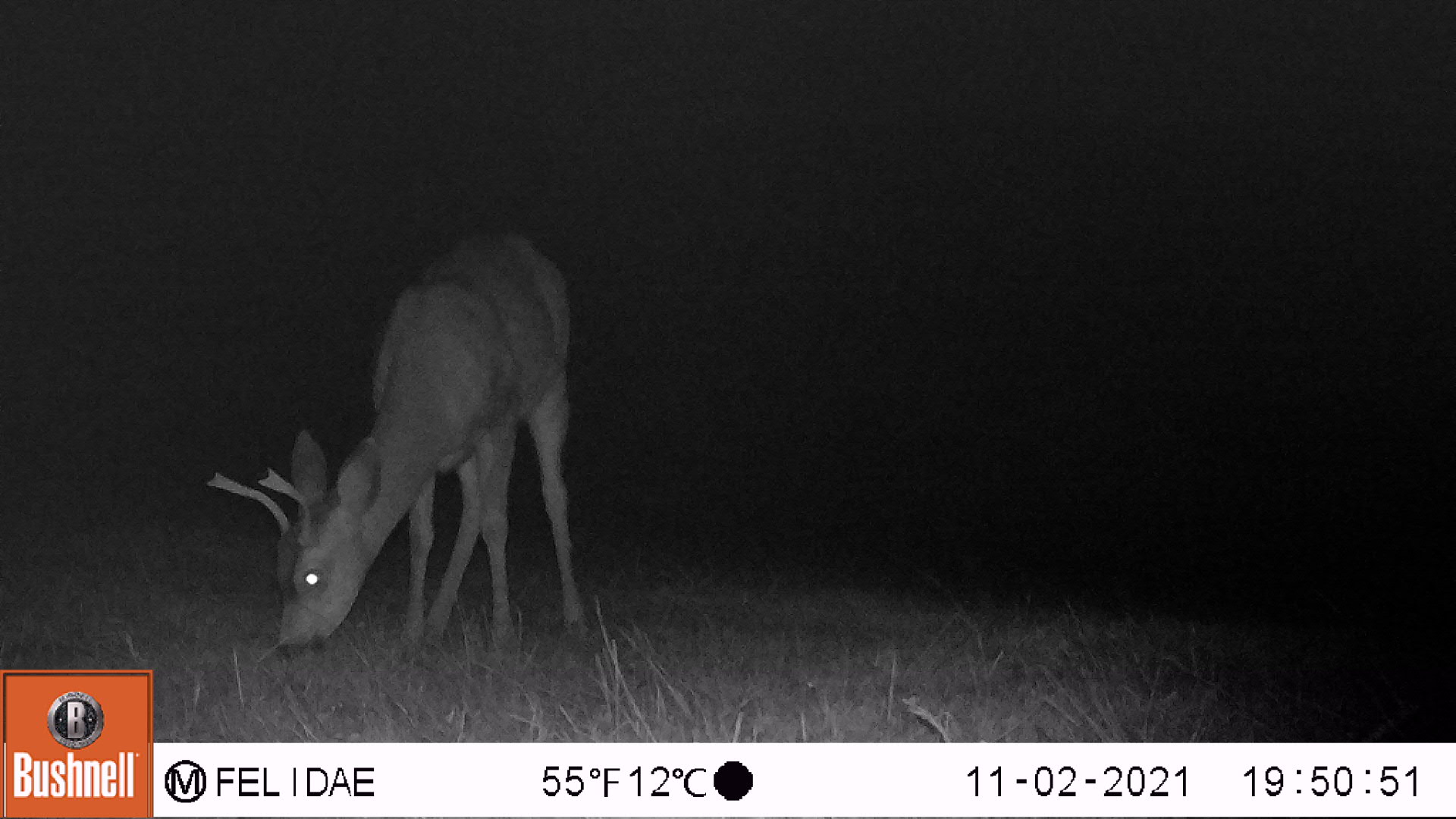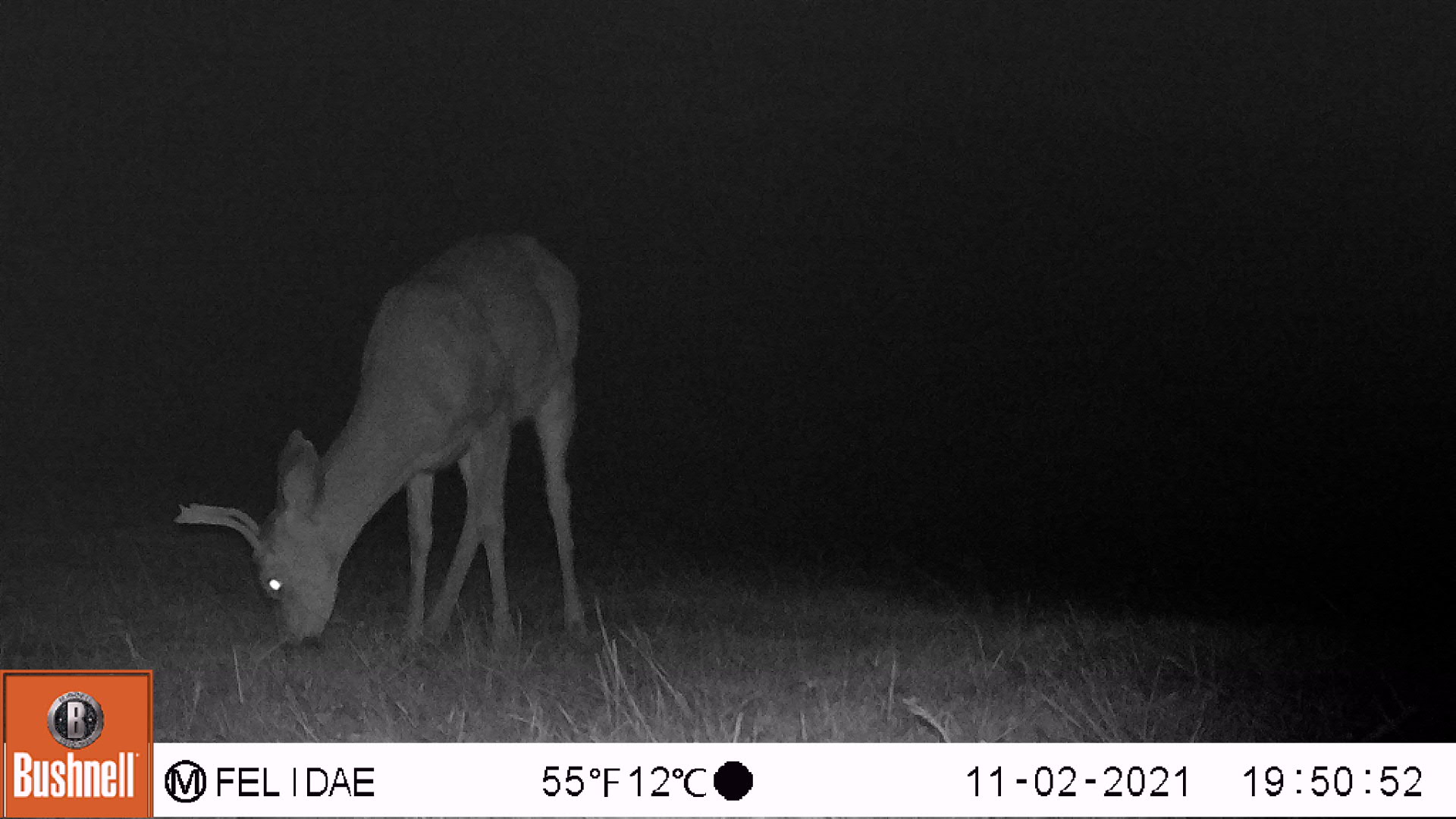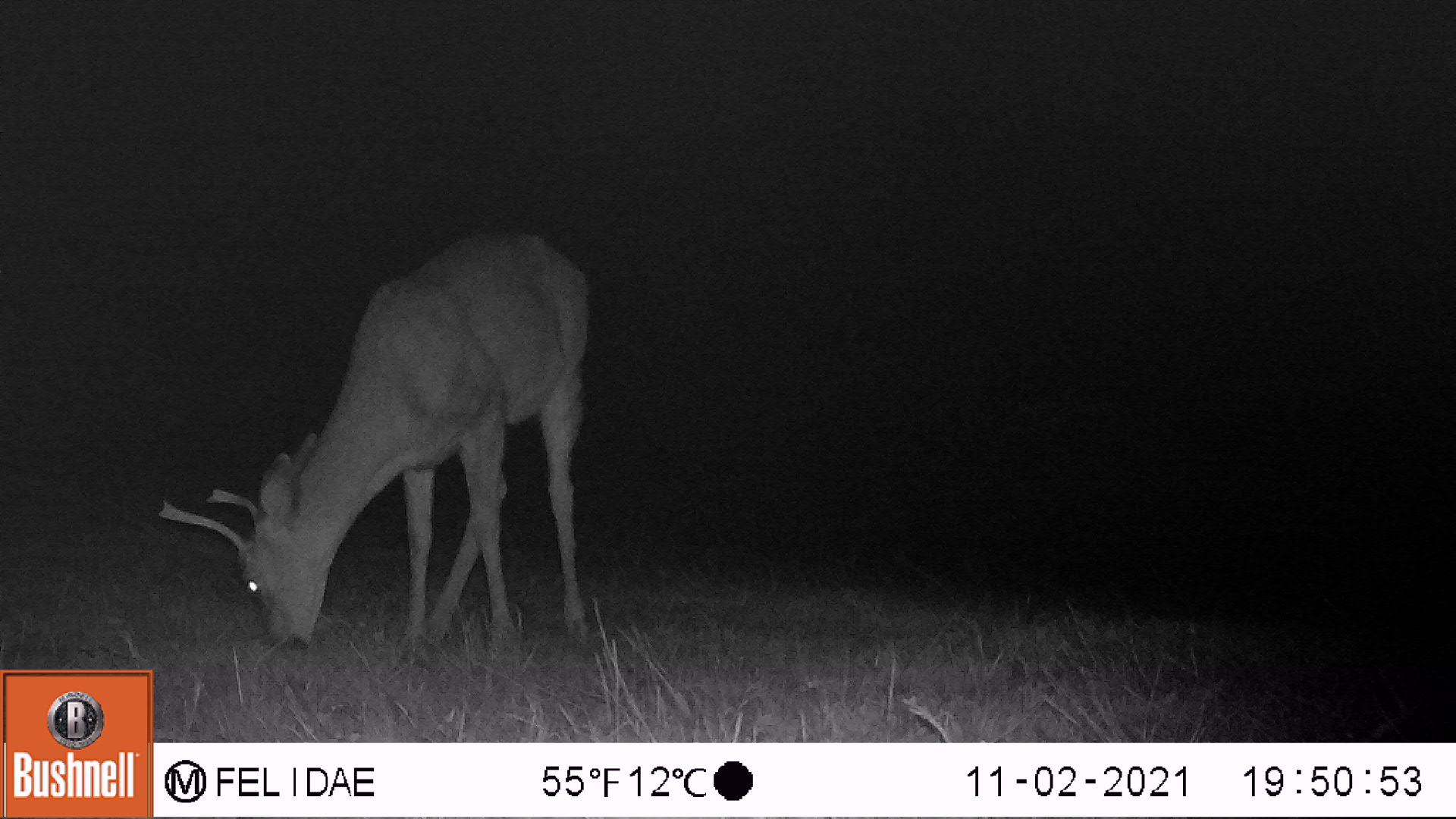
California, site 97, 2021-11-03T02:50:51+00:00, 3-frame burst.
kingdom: Animalia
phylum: Chordata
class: Mammalia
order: Artiodactyla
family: Cervidae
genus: Odocoileus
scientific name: Odocoileus hemionus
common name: mule deer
Mule deer (Odocoileus hemionus).